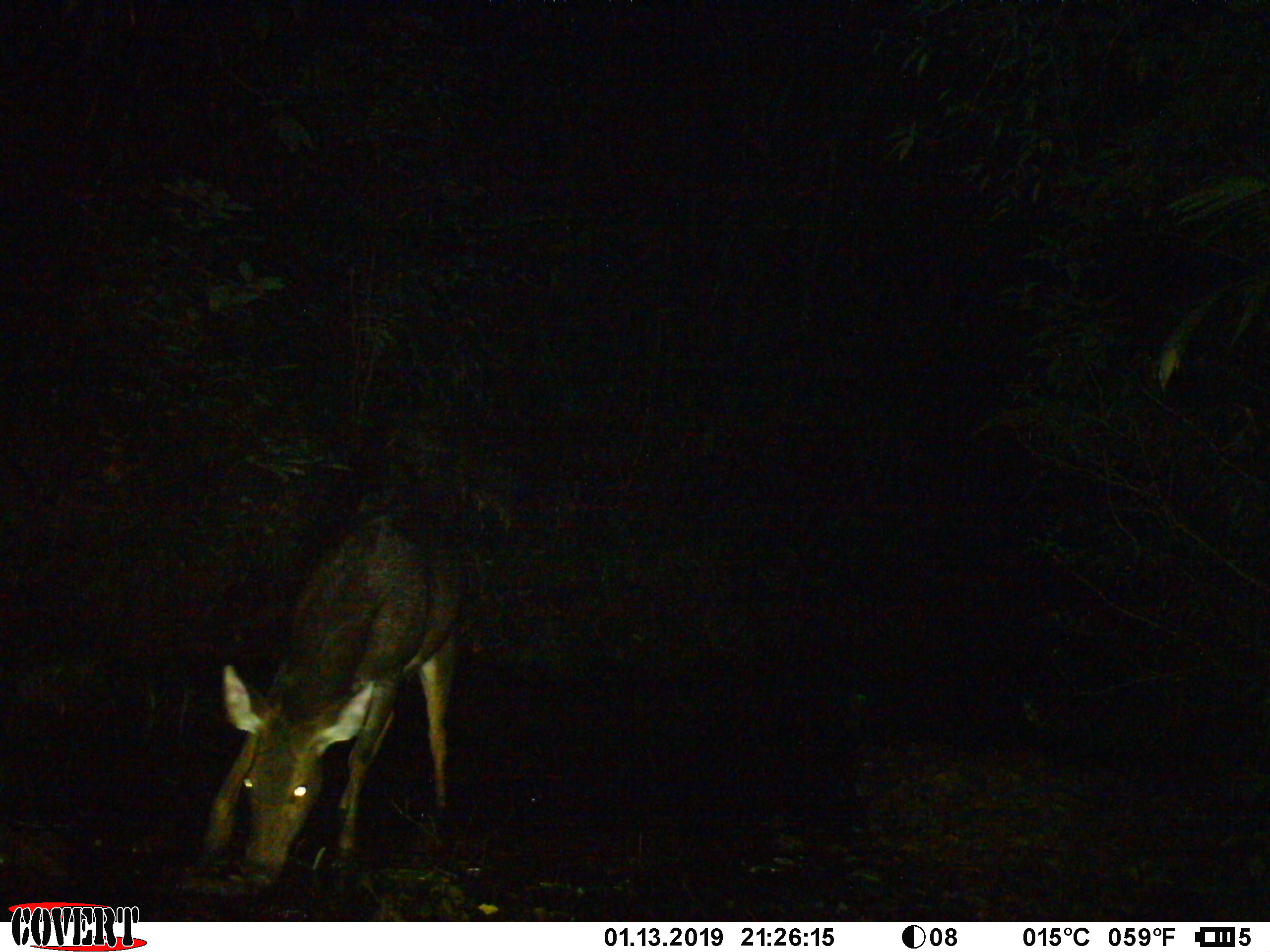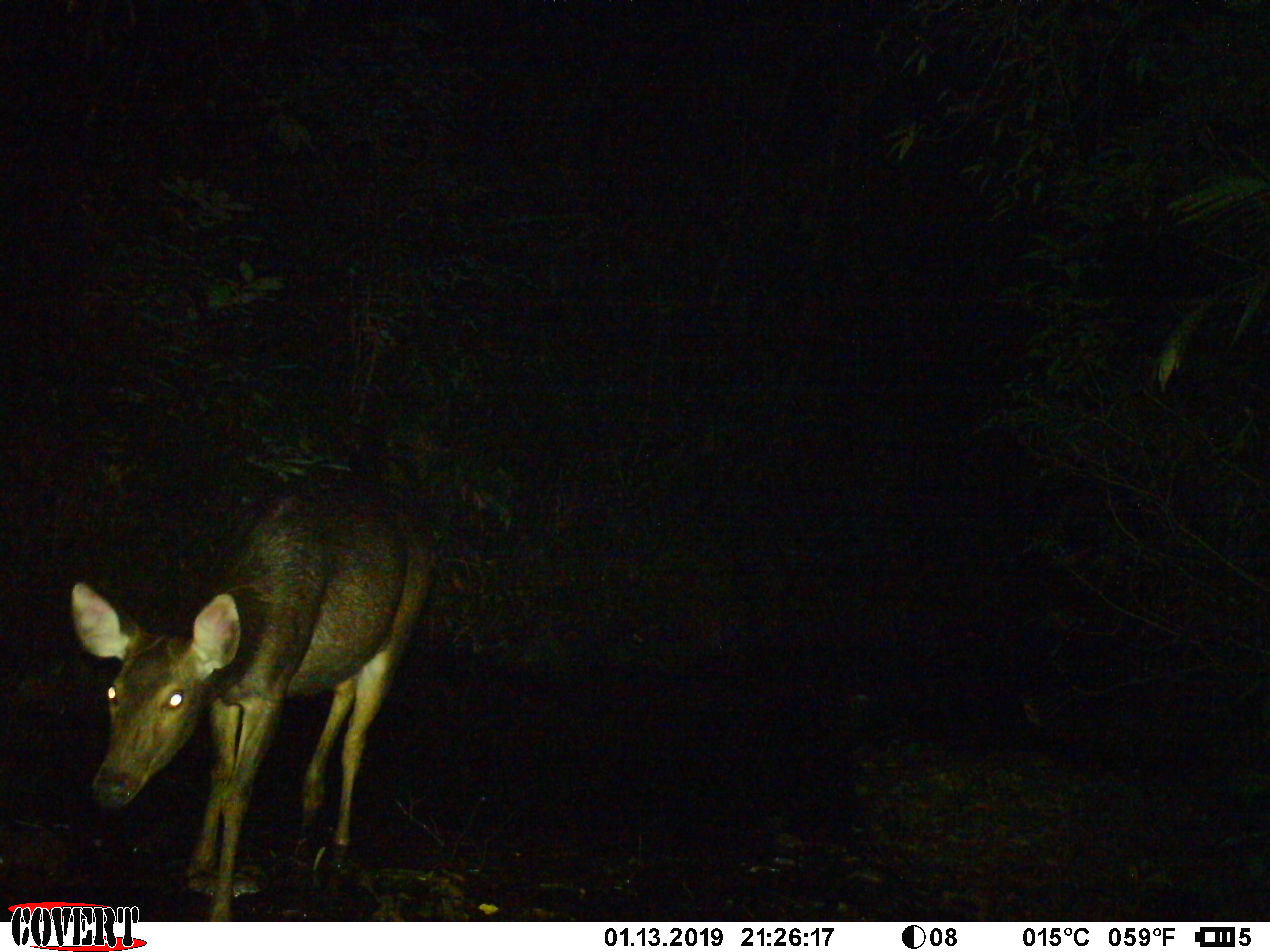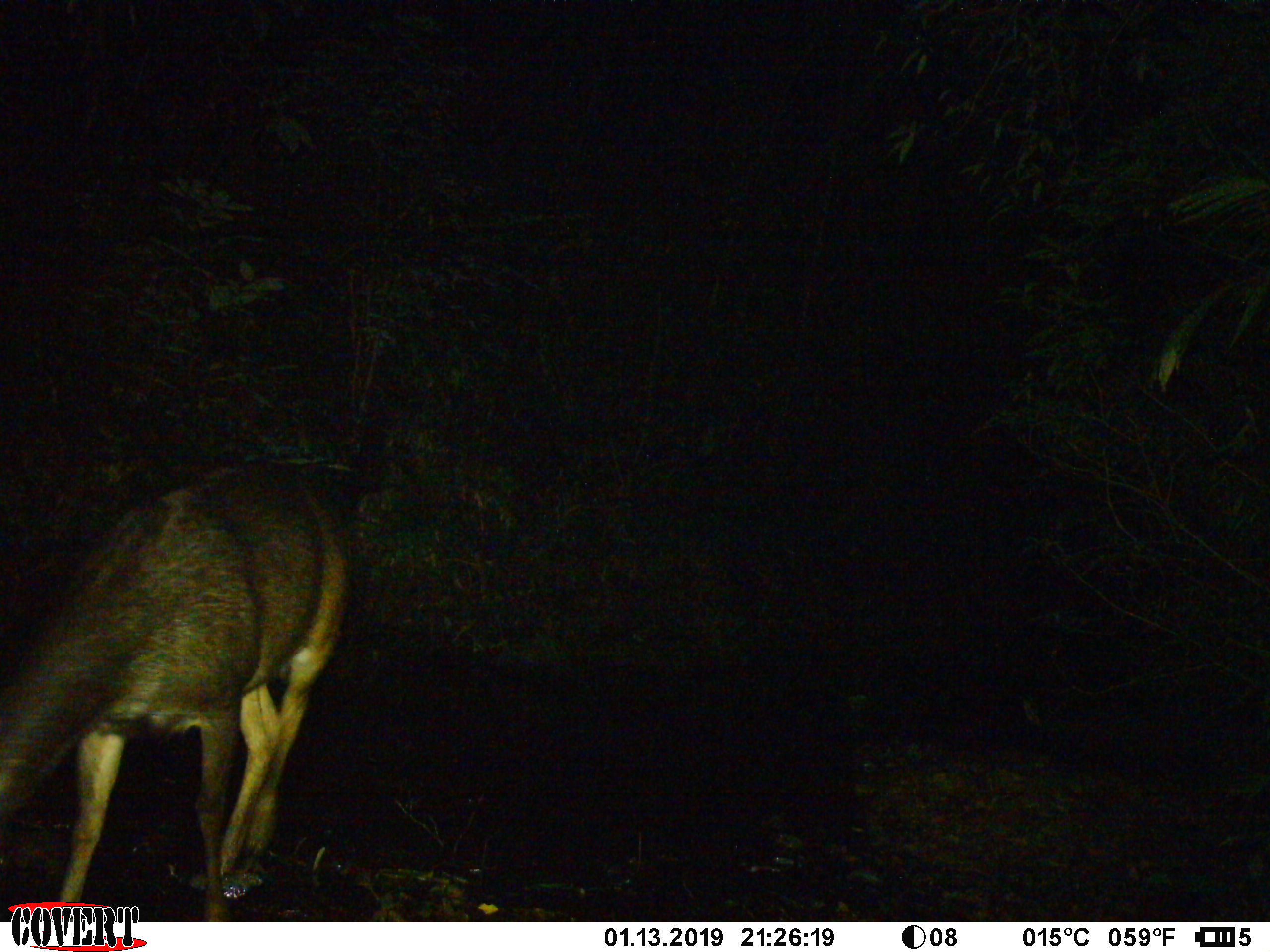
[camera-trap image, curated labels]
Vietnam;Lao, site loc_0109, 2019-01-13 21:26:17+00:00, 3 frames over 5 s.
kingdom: Animalia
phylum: Chordata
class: Mammalia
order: Artiodactyla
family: Cervidae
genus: Rusa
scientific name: Rusa unicolor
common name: sambar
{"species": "sambar (Rusa unicolor)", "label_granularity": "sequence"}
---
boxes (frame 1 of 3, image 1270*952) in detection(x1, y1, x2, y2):
sambar: detection(202, 512, 470, 884)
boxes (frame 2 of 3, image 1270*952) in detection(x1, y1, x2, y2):
sambar: detection(70, 473, 434, 921)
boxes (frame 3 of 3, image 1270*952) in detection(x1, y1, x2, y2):
sambar: detection(0, 462, 352, 921)